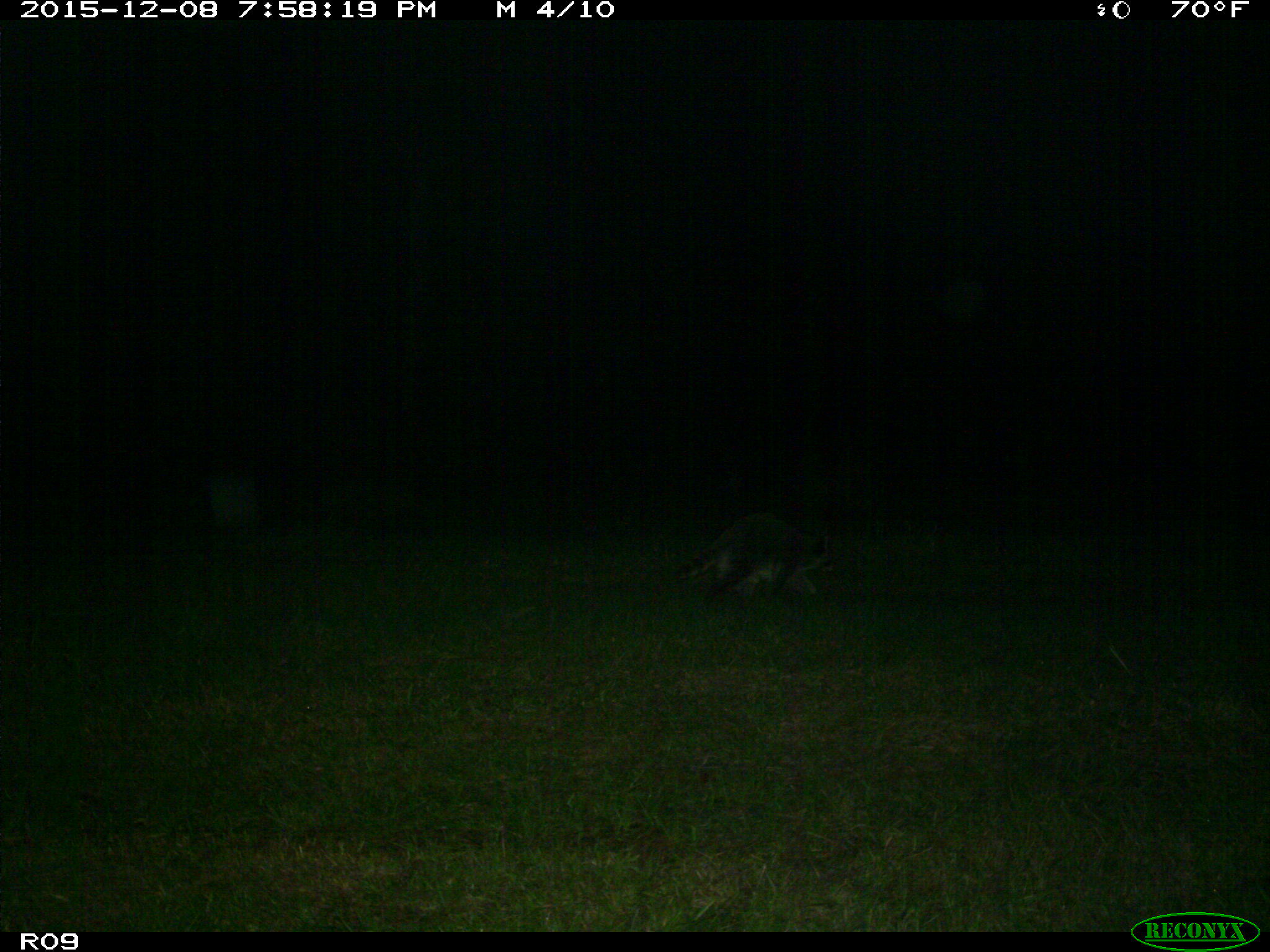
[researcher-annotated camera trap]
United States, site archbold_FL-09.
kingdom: Animalia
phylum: Chordata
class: Mammalia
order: Carnivora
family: Procyonidae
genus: Procyon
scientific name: Procyon lotor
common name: common raccoon